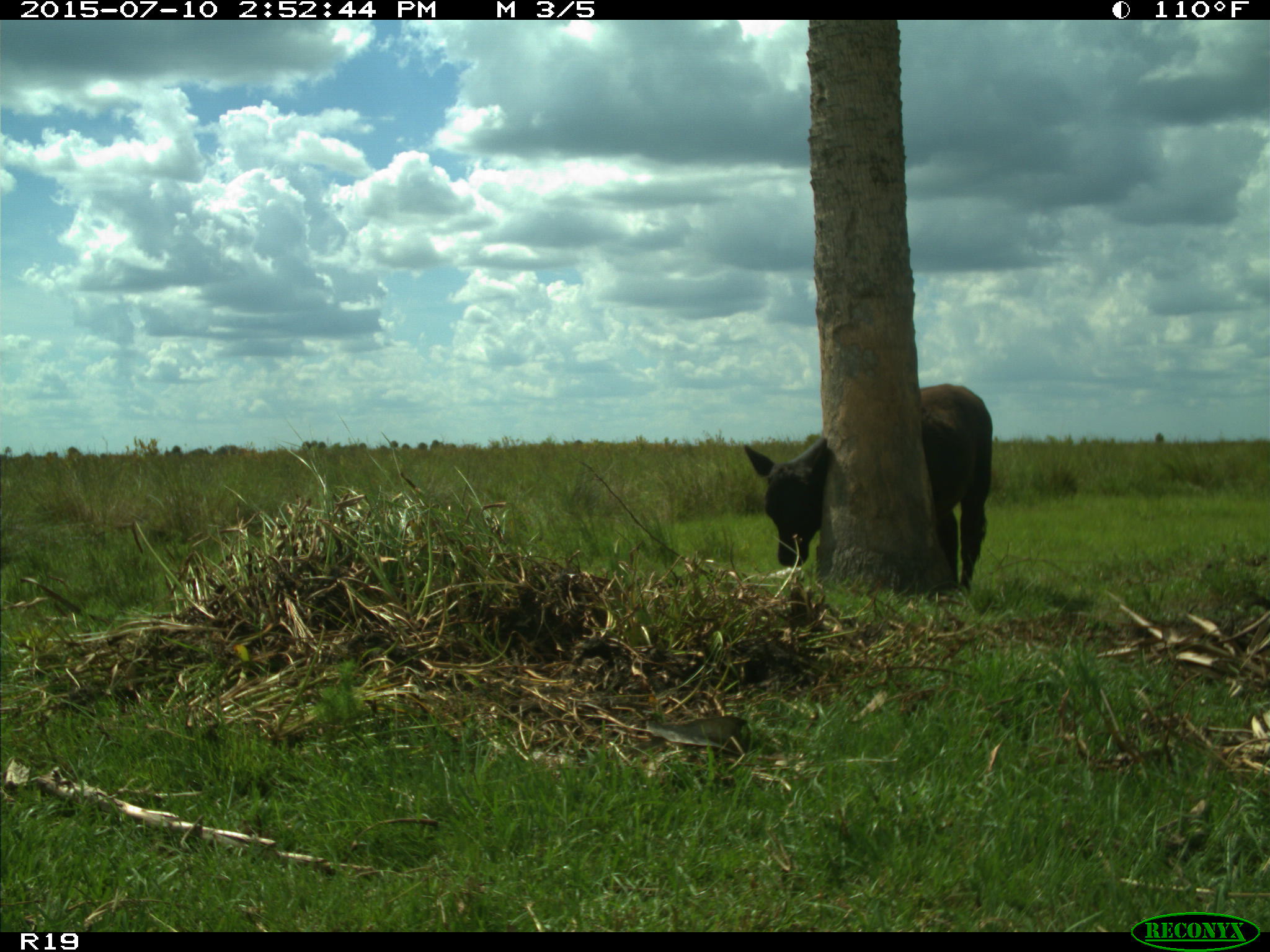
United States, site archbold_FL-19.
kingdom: Animalia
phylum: Chordata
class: Mammalia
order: Artiodactyla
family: Bovidae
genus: Bos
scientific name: Bos taurus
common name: domestic cow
Bos taurus (domestic cow).